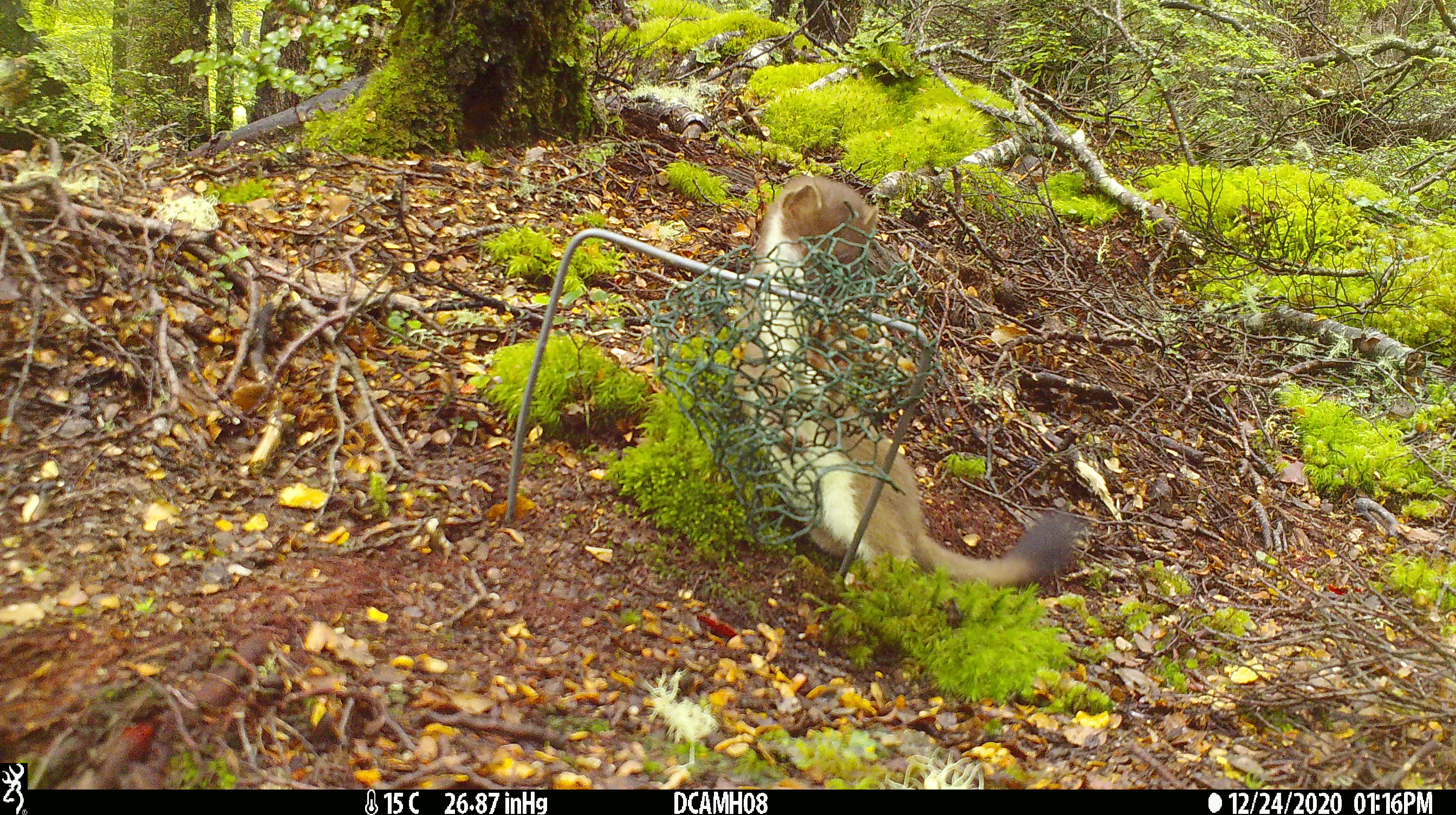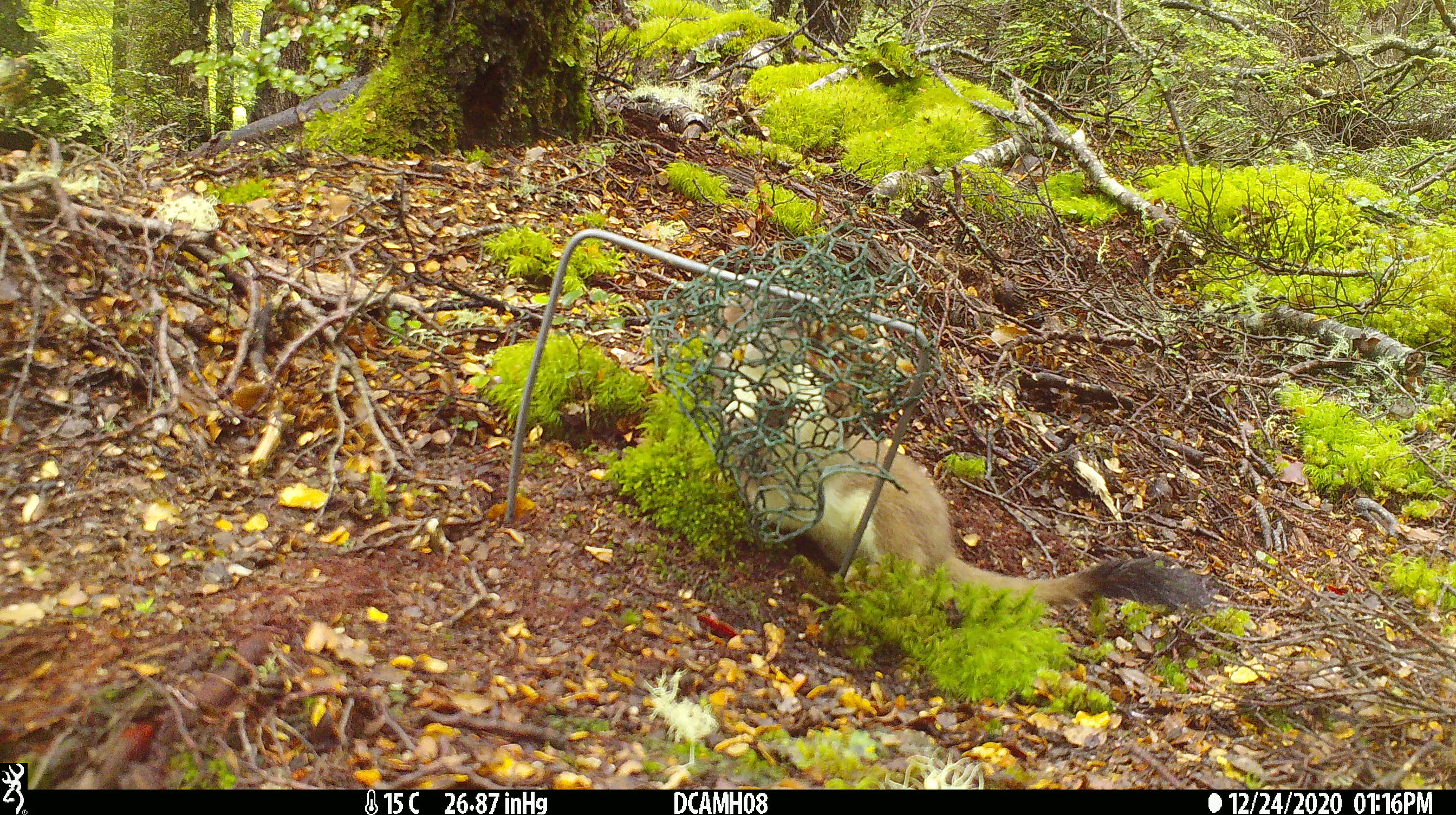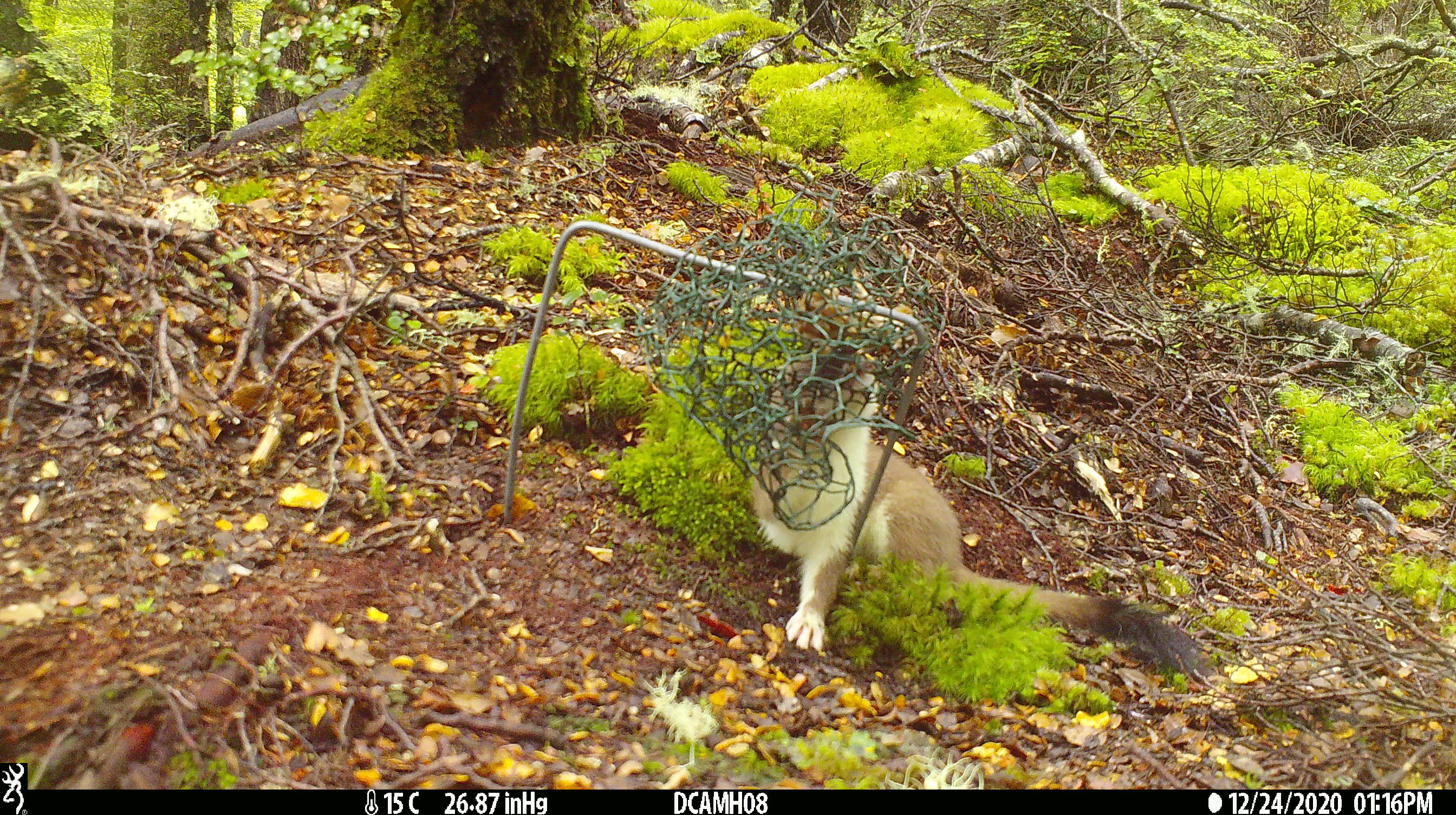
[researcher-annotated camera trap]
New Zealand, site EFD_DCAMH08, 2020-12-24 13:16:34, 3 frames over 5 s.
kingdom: Animalia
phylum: Chordata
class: Mammalia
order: Carnivora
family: Mustelidae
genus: Mustela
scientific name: Mustela erminea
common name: stoat